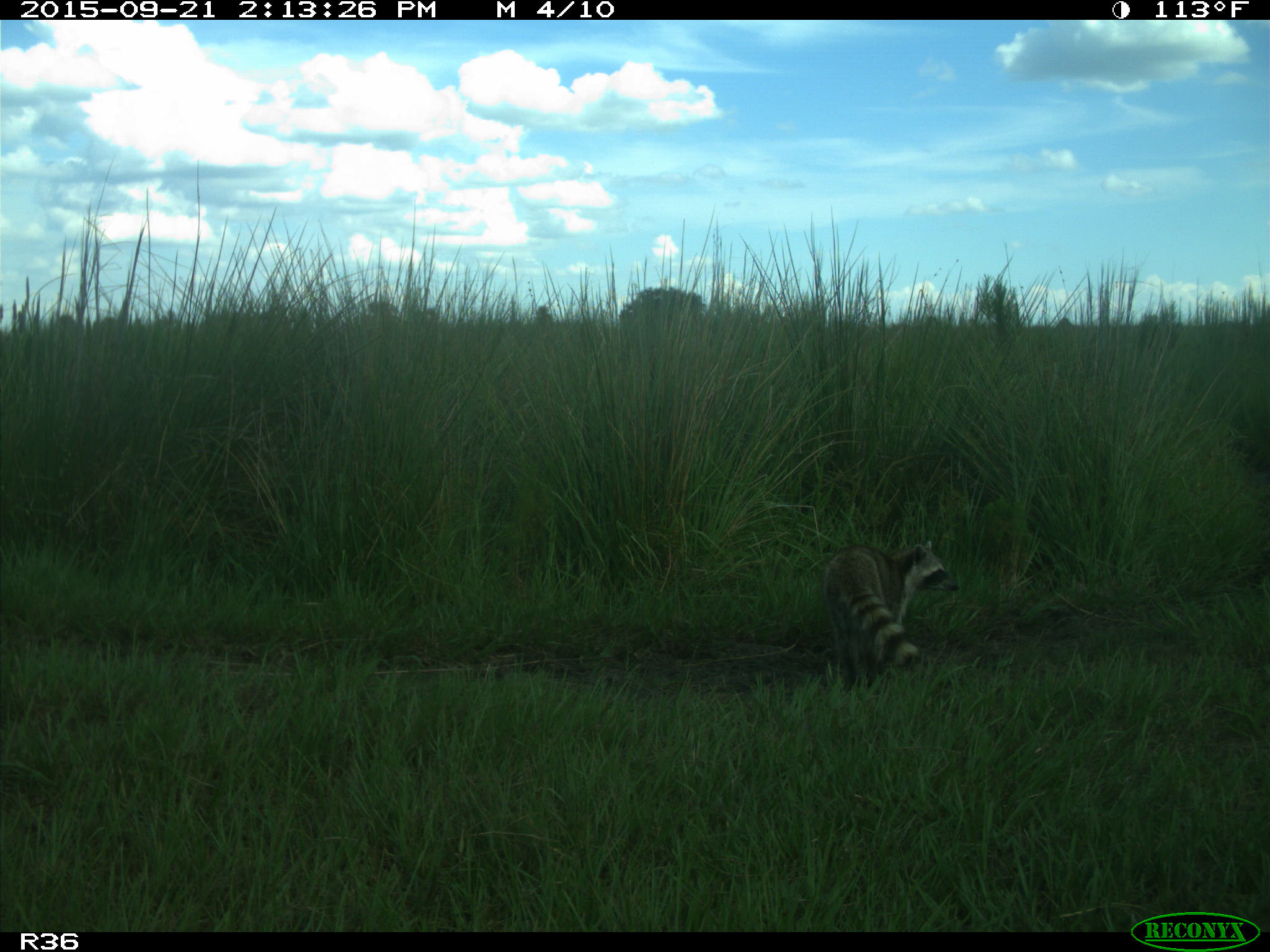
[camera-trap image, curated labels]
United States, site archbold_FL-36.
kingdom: Animalia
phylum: Chordata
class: Mammalia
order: Carnivora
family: Procyonidae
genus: Procyon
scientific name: Procyon lotor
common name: common raccoon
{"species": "Procyon lotor (common raccoon)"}